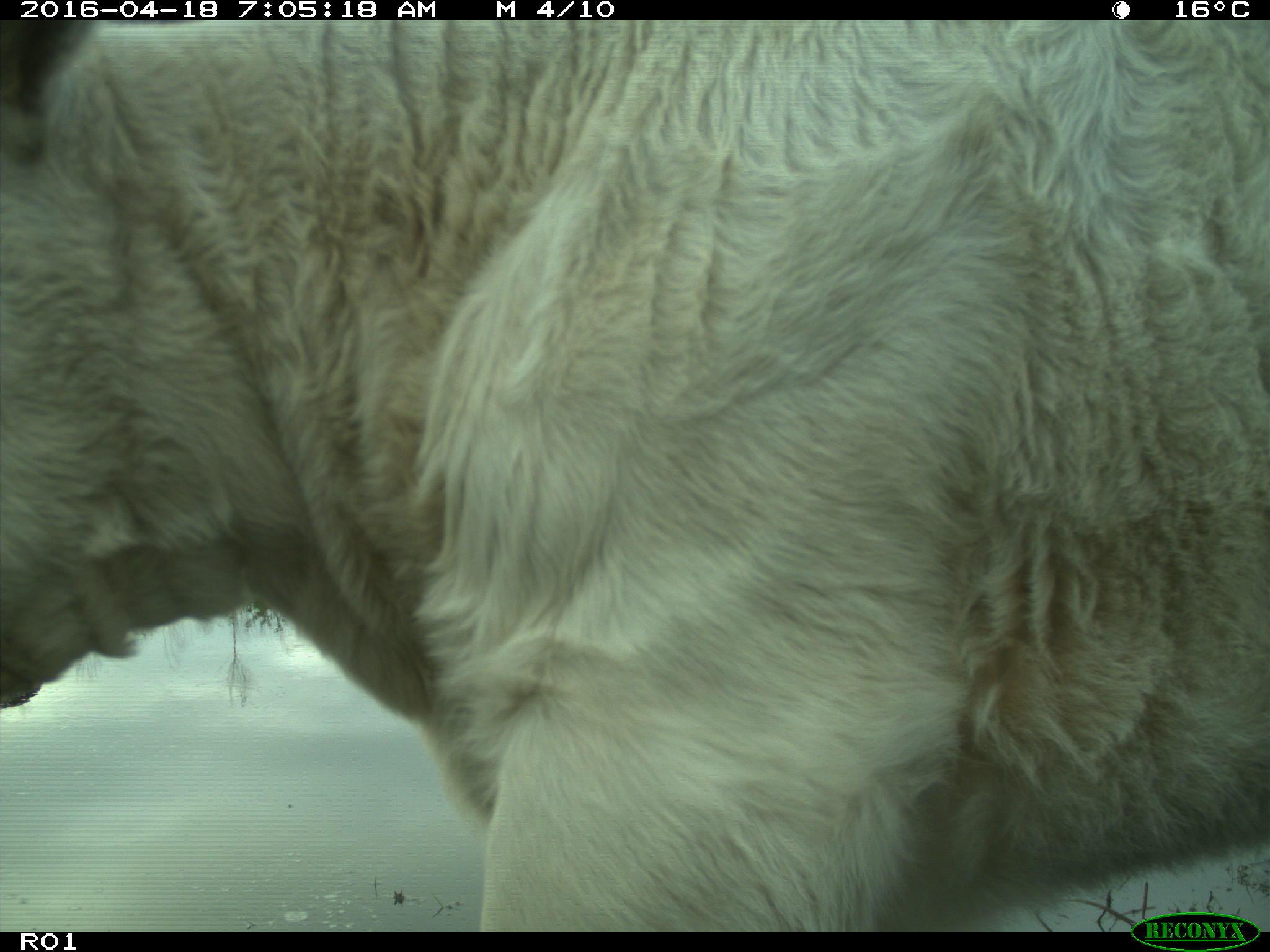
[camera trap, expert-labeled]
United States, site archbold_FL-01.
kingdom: Animalia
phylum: Chordata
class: Mammalia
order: Artiodactyla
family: Bovidae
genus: Bos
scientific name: Bos taurus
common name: domestic cow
Bos taurus (domestic cow).